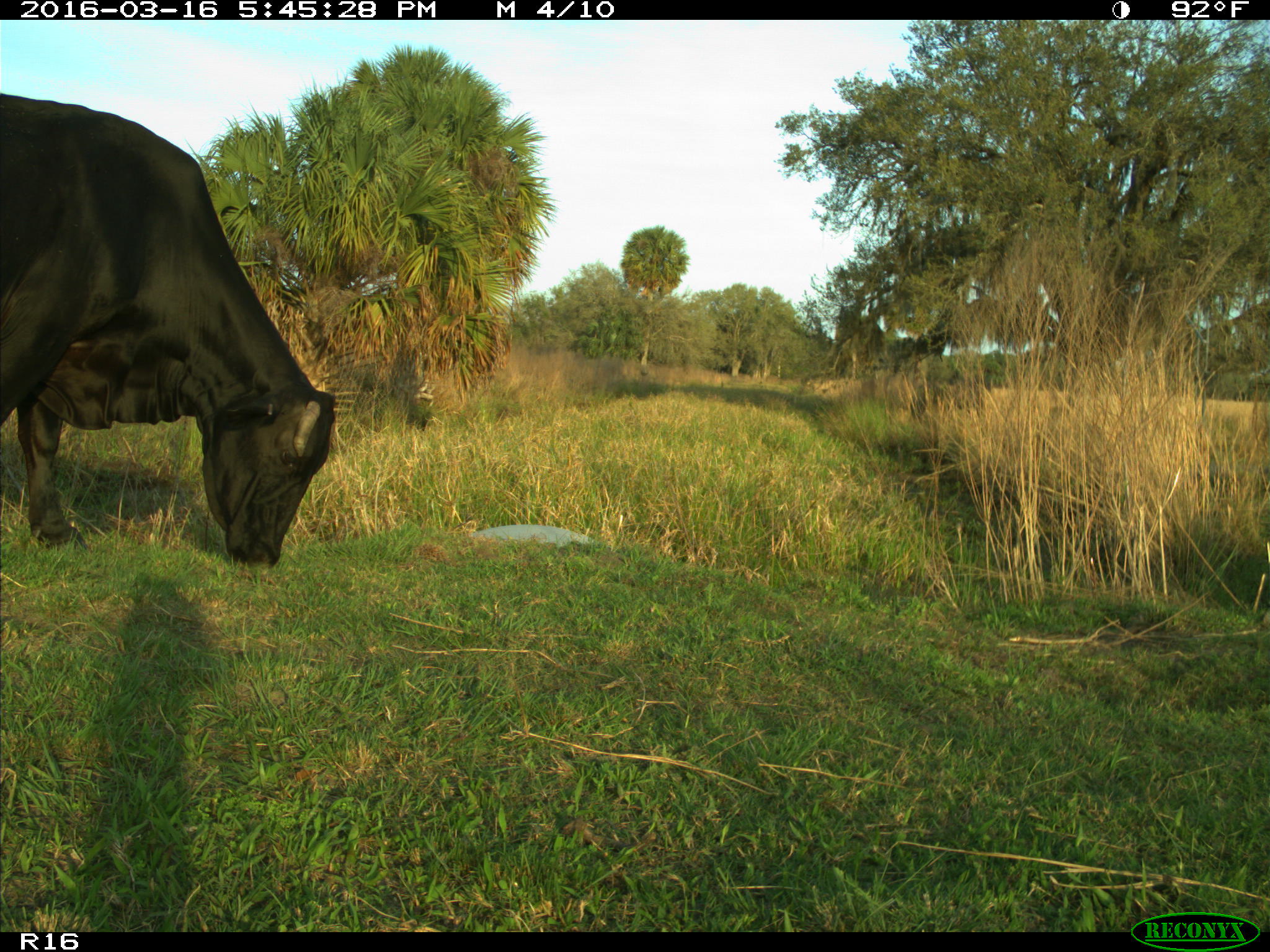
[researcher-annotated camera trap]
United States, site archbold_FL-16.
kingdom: Animalia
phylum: Chordata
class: Mammalia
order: Artiodactyla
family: Bovidae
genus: Bos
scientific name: Bos taurus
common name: domestic cow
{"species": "Bos taurus (domestic cow)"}